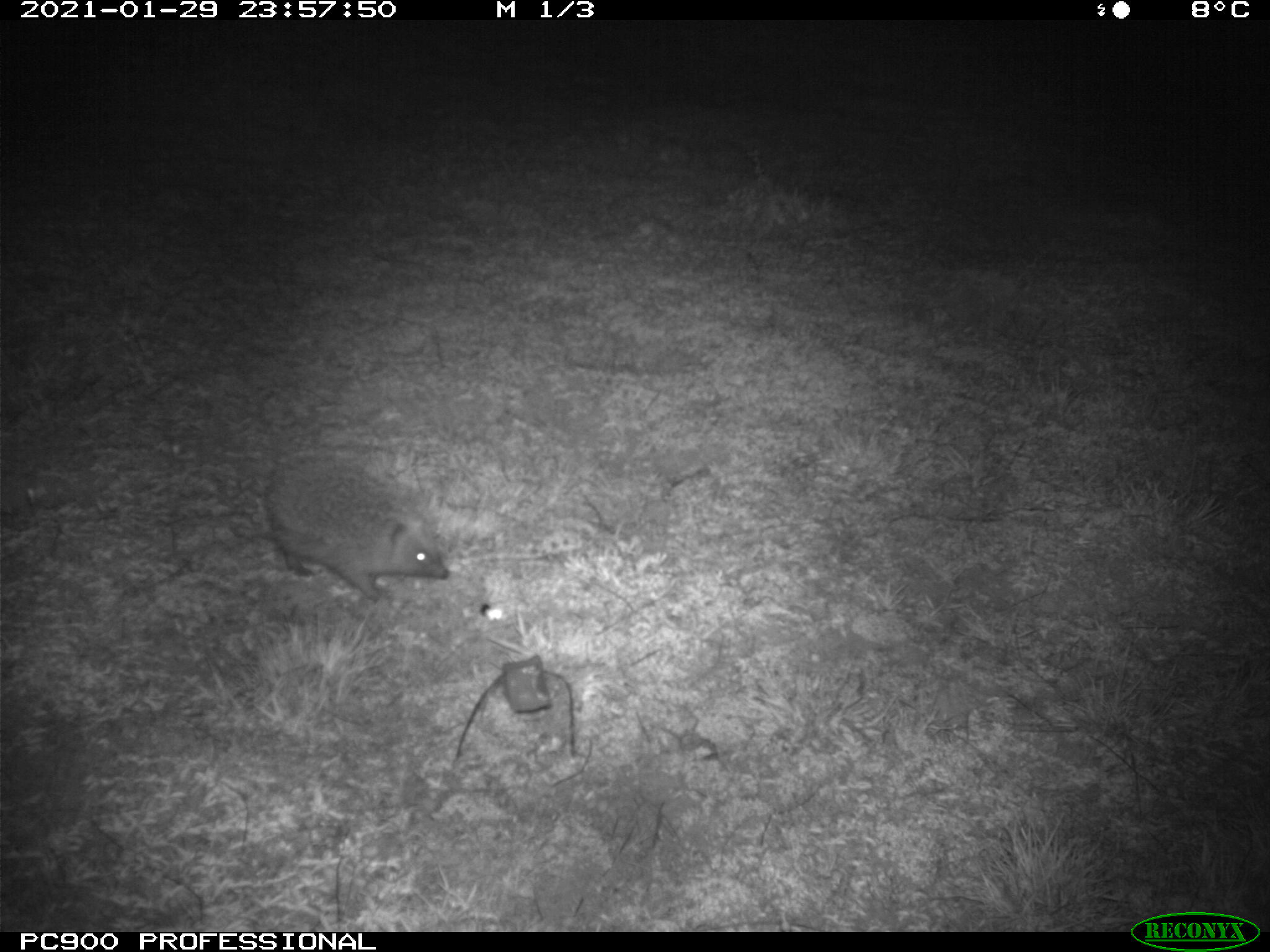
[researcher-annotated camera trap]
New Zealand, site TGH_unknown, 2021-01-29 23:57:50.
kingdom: Animalia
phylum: Chordata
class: Mammalia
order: Eulipotyphla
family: Erinaceidae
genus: Erinaceus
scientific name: Erinaceus europaeus europaeus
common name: european hedgehog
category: hedgehog